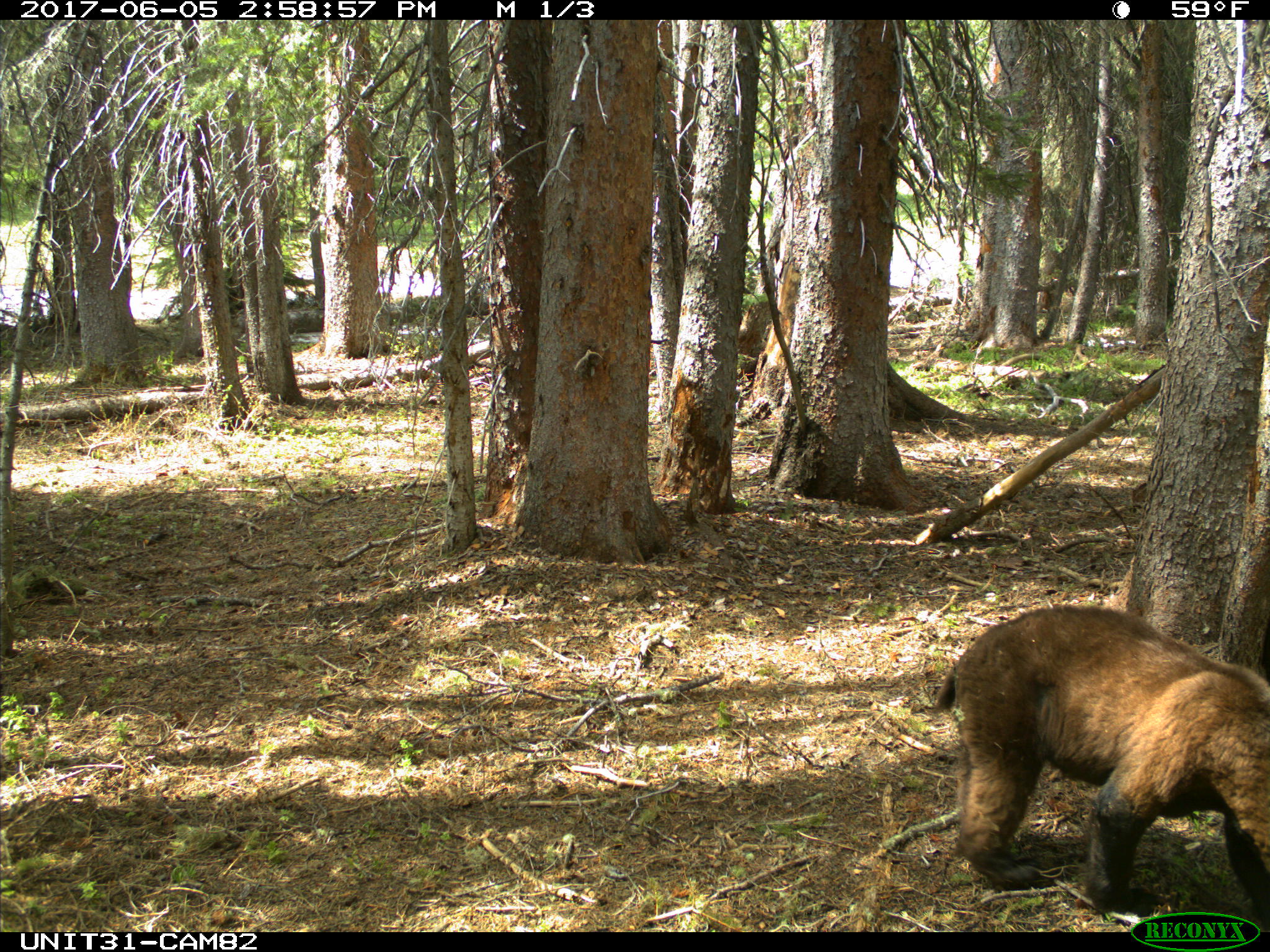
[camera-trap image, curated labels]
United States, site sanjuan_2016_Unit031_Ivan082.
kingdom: Animalia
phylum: Chordata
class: Mammalia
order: Carnivora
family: Ursidae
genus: Ursus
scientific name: Ursus americanus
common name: american black bear